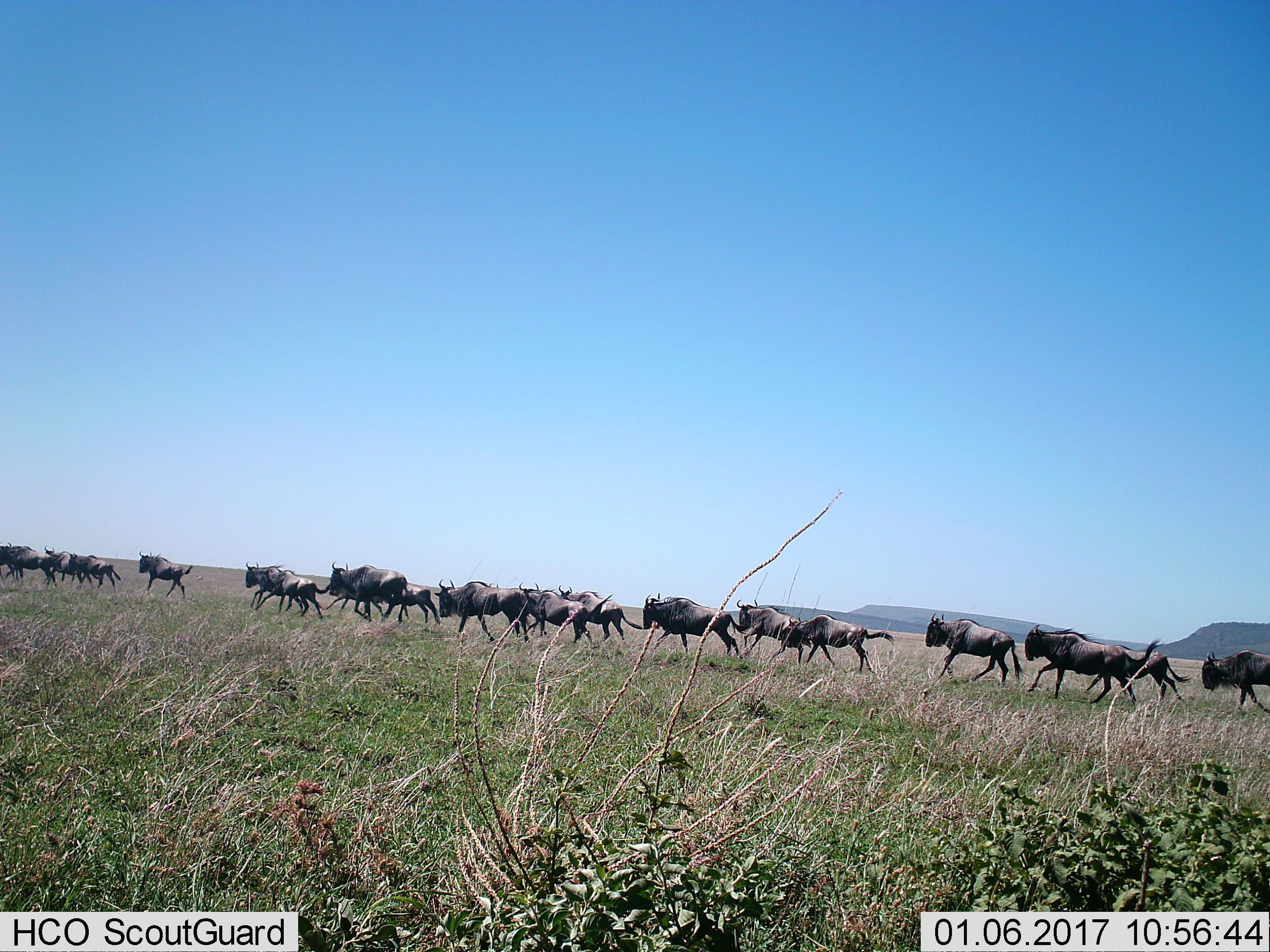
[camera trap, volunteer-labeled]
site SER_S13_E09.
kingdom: Animalia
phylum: Chordata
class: Mammalia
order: Artiodactyla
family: Bovidae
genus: Connochaetes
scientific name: Connochaetes taurinus taurinus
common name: blue wildebeest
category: wildebeestblue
Wildebeestblue (blue wildebeest) (Connochaetes taurinus taurinus), count 51+. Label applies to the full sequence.